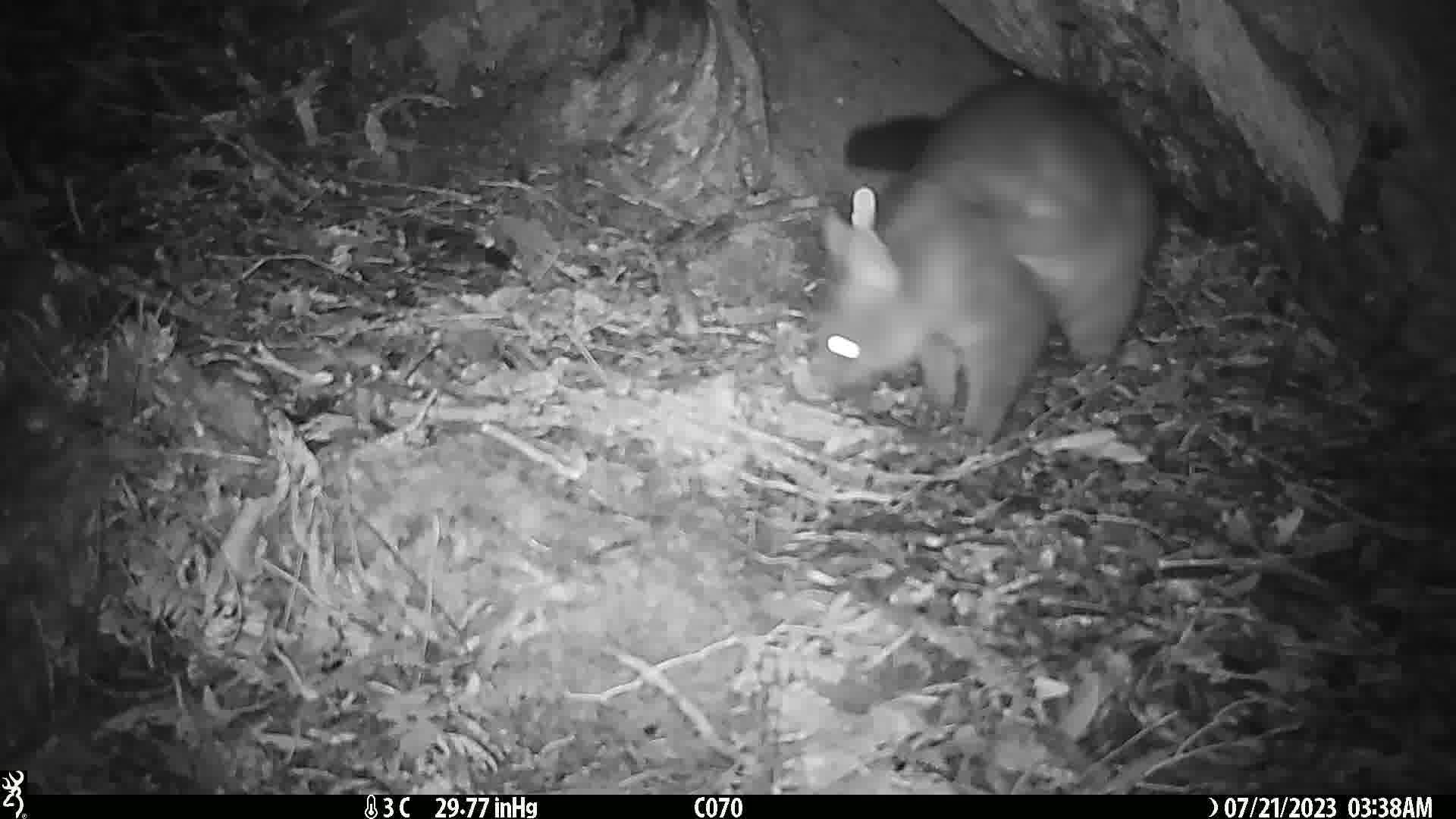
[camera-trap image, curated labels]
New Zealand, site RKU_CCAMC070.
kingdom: Animalia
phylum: Chordata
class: Mammalia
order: Diprotodontia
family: Phalangeridae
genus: Trichosurus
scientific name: Trichosurus vulpecula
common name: common brushtail possum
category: possum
Possum (common brushtail possum) (Trichosurus vulpecula).